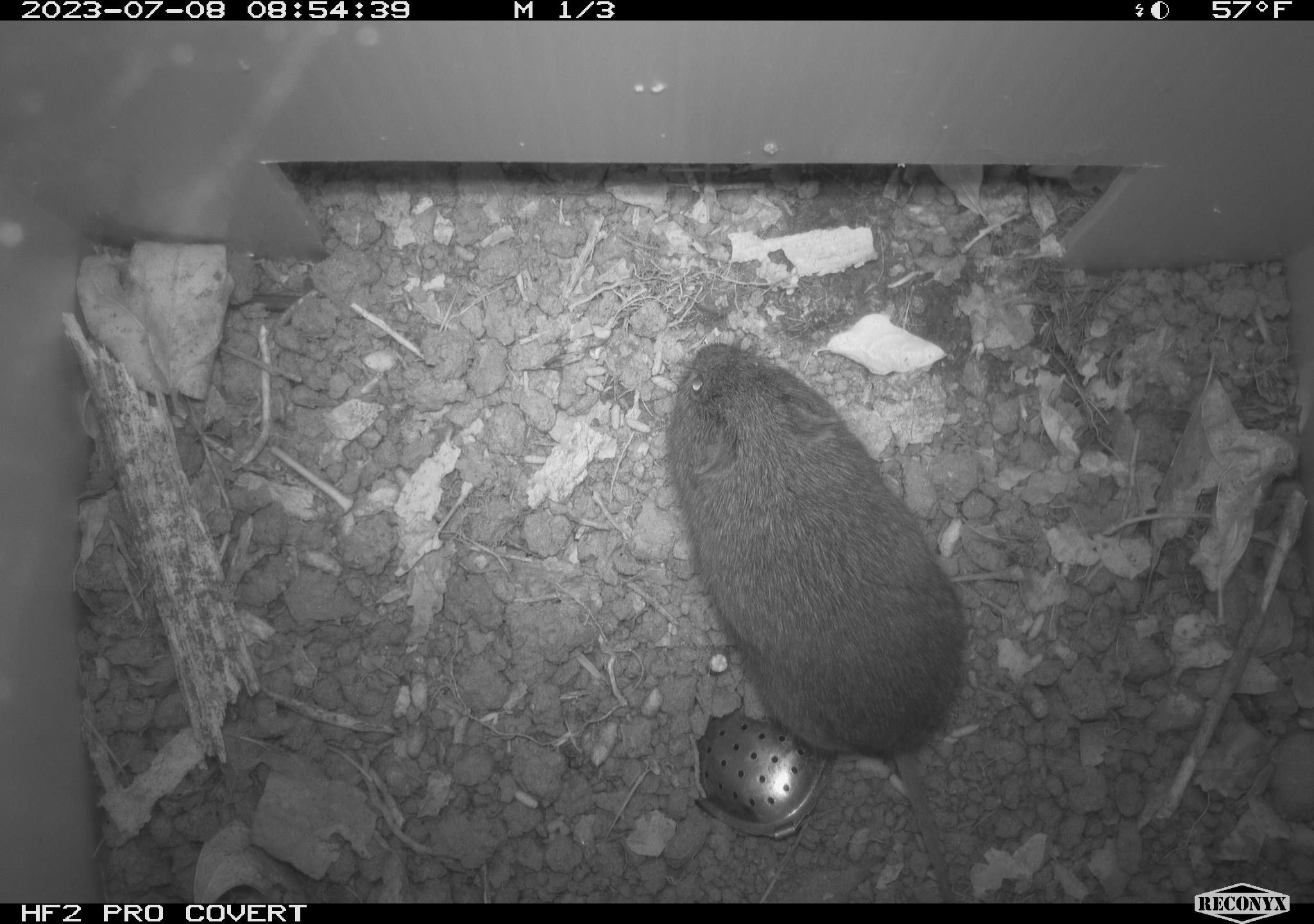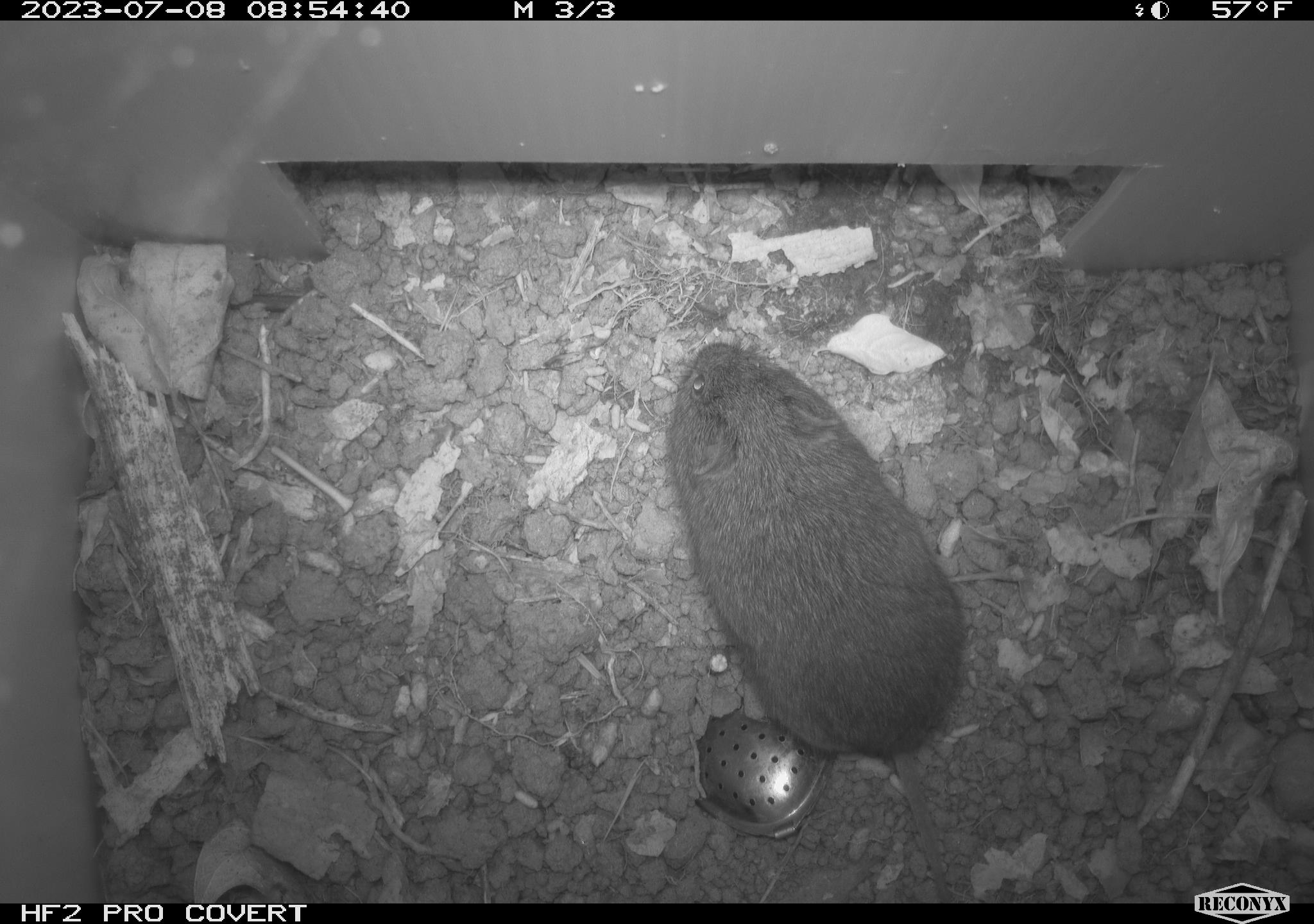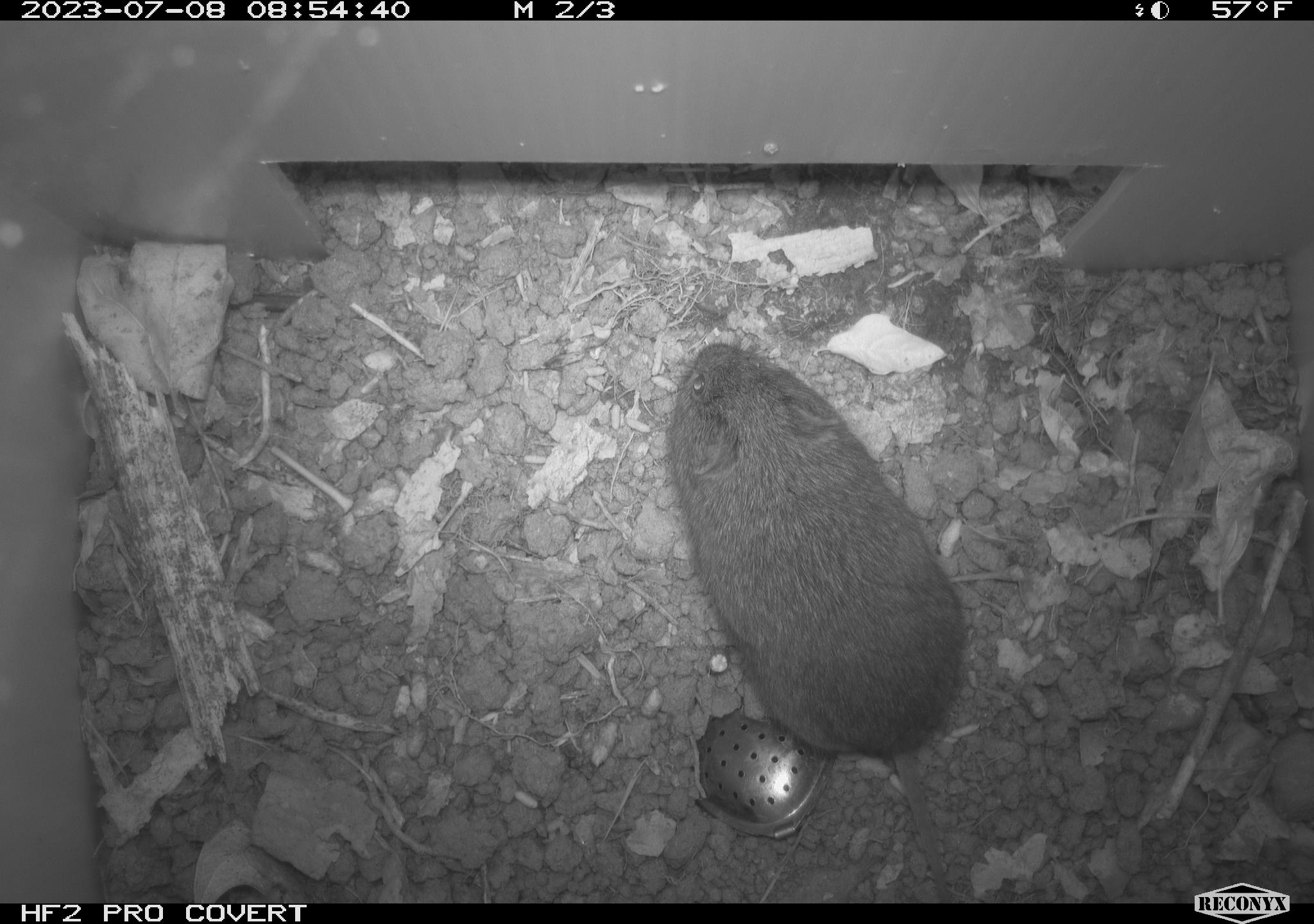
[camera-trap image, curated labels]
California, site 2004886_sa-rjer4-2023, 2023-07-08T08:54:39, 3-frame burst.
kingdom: Animalia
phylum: Chordata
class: Mammalia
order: Rodentia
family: Cricetidae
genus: Microtus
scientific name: Microtus californicus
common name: california vole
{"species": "california vole (Microtus californicus)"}